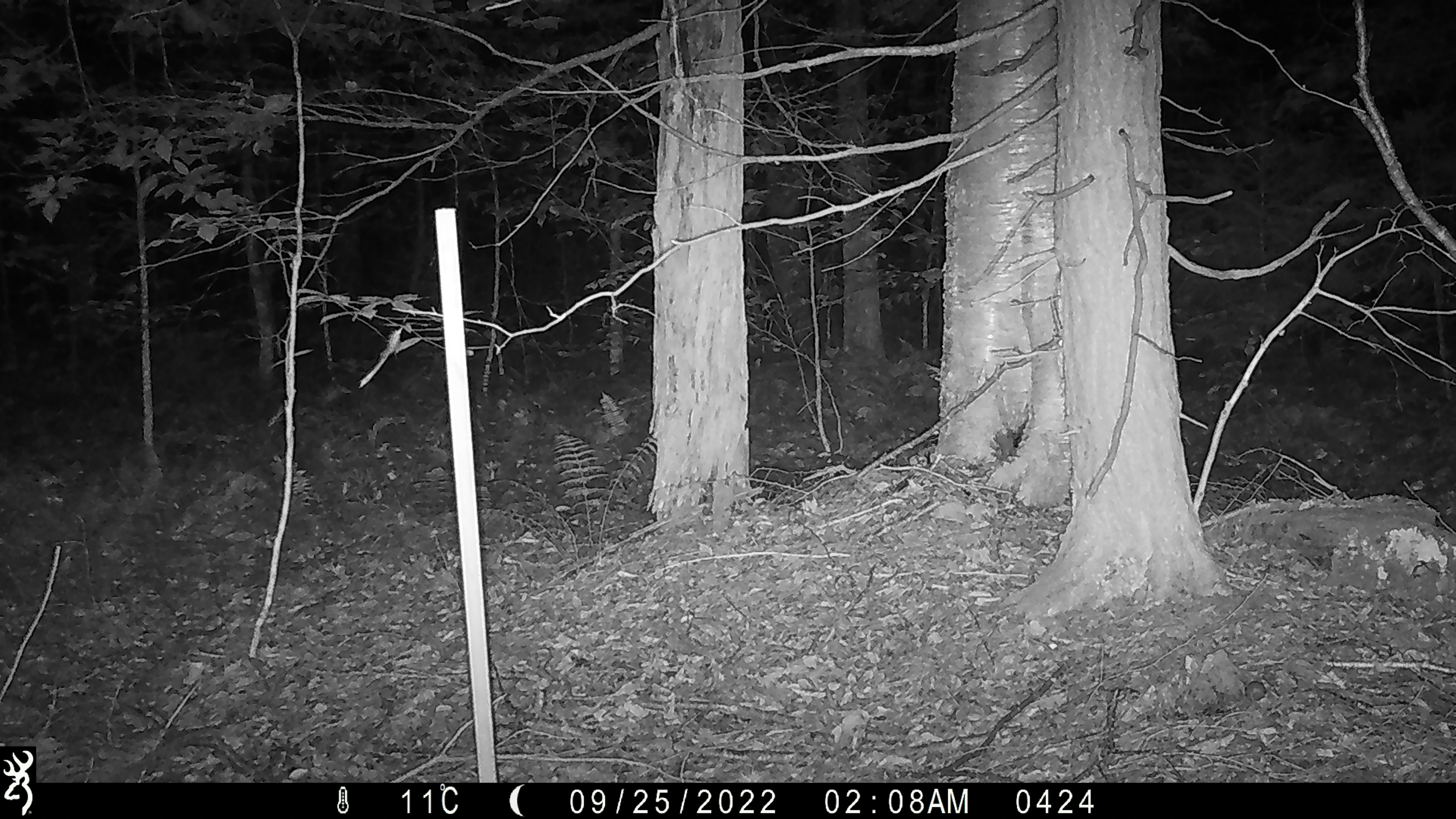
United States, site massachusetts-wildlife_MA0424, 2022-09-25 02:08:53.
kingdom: Animalia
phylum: Chordata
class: Mammalia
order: Artiodactyla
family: Cervidae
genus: Odocoileus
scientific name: Odocoileus virginianus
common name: white-tailed deer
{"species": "white-tailed deer (Odocoileus virginianus)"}